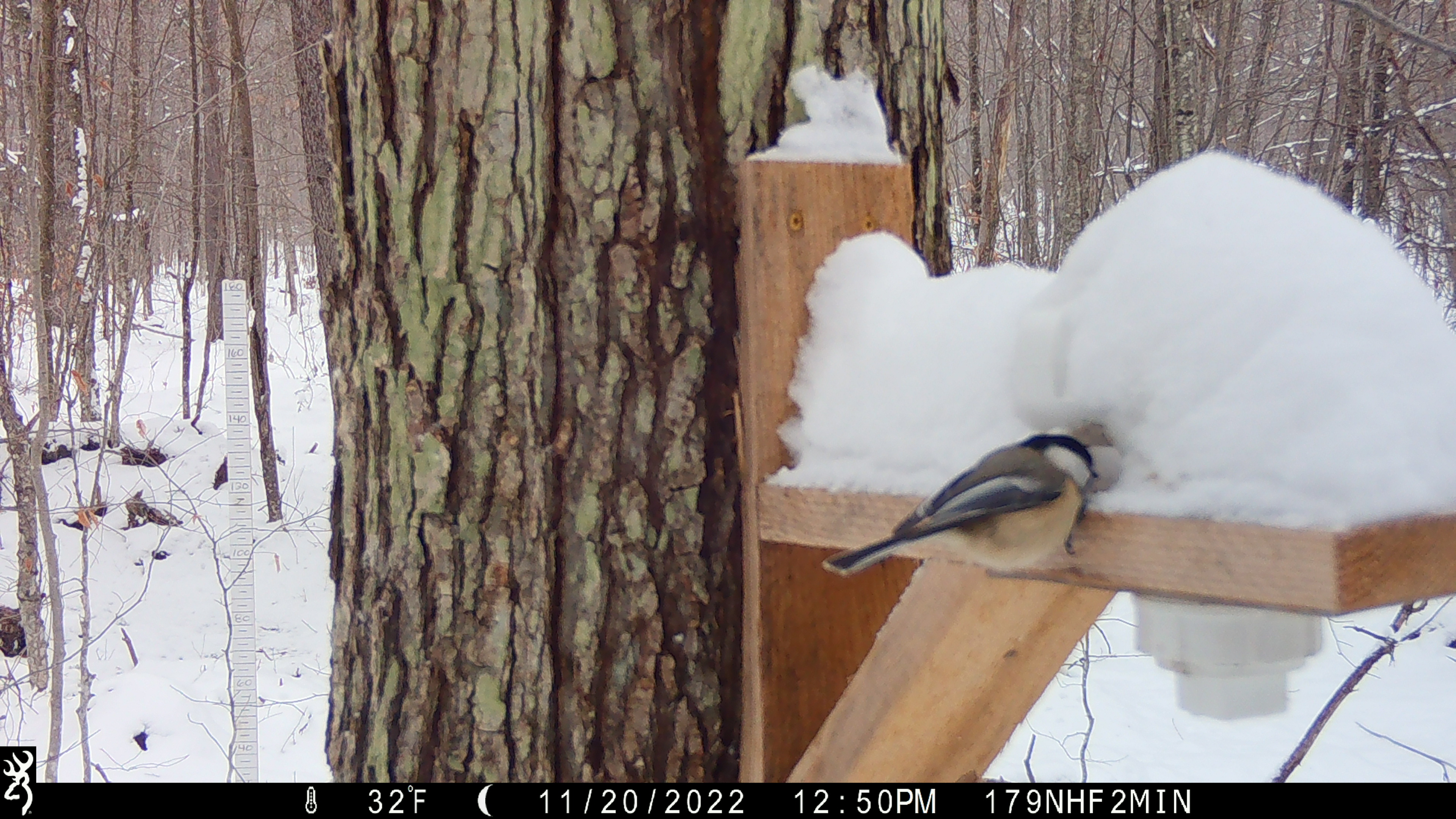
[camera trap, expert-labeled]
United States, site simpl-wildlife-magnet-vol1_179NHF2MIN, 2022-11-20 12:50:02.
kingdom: Animalia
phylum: Chordata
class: Aves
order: Piciformes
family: Picidae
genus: Picoides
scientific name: Picoides arcticus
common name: black-backed woodpecker